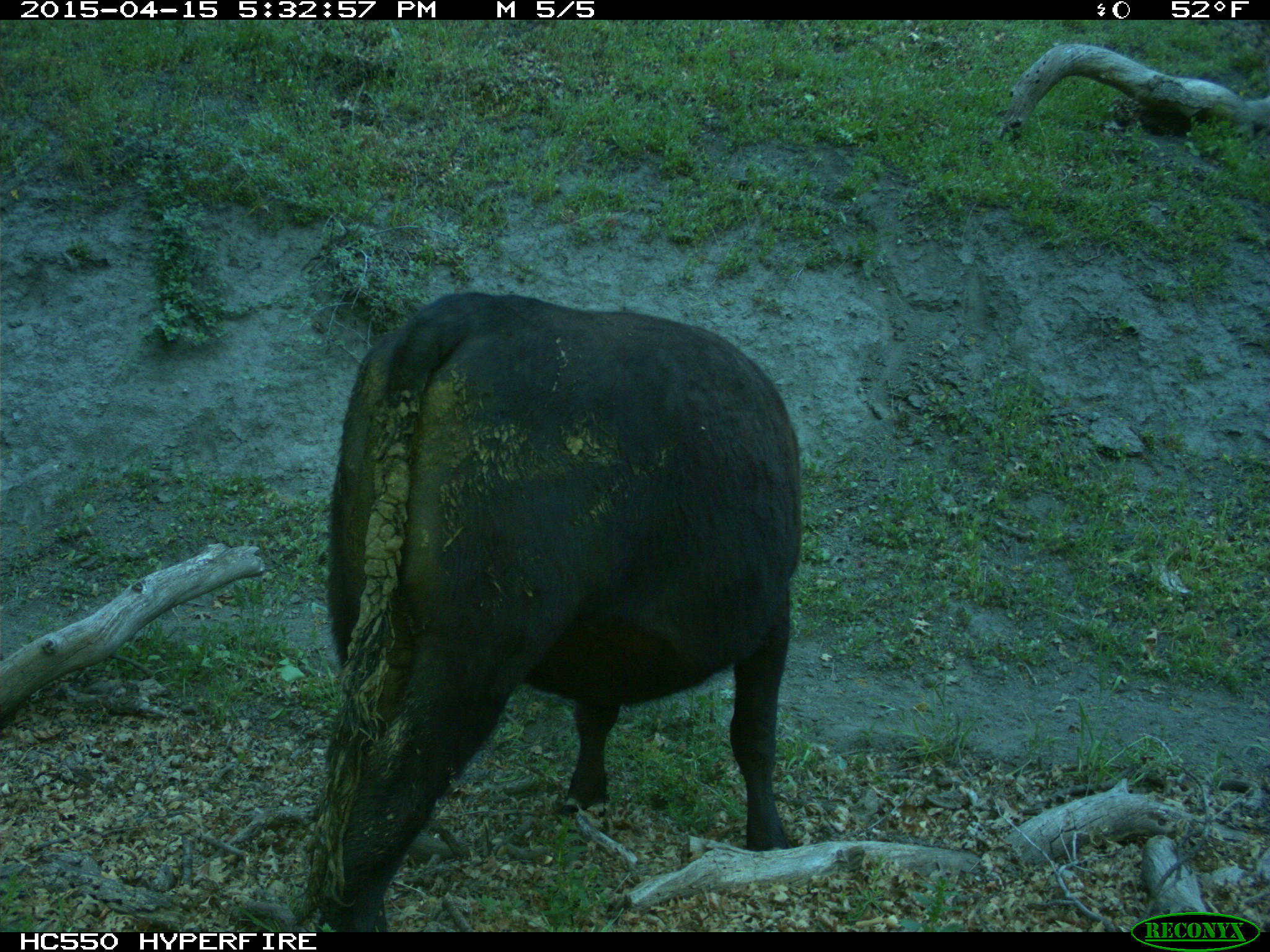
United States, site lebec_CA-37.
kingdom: Animalia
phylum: Chordata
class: Mammalia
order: Artiodactyla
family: Bovidae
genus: Bos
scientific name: Bos taurus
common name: domestic cow